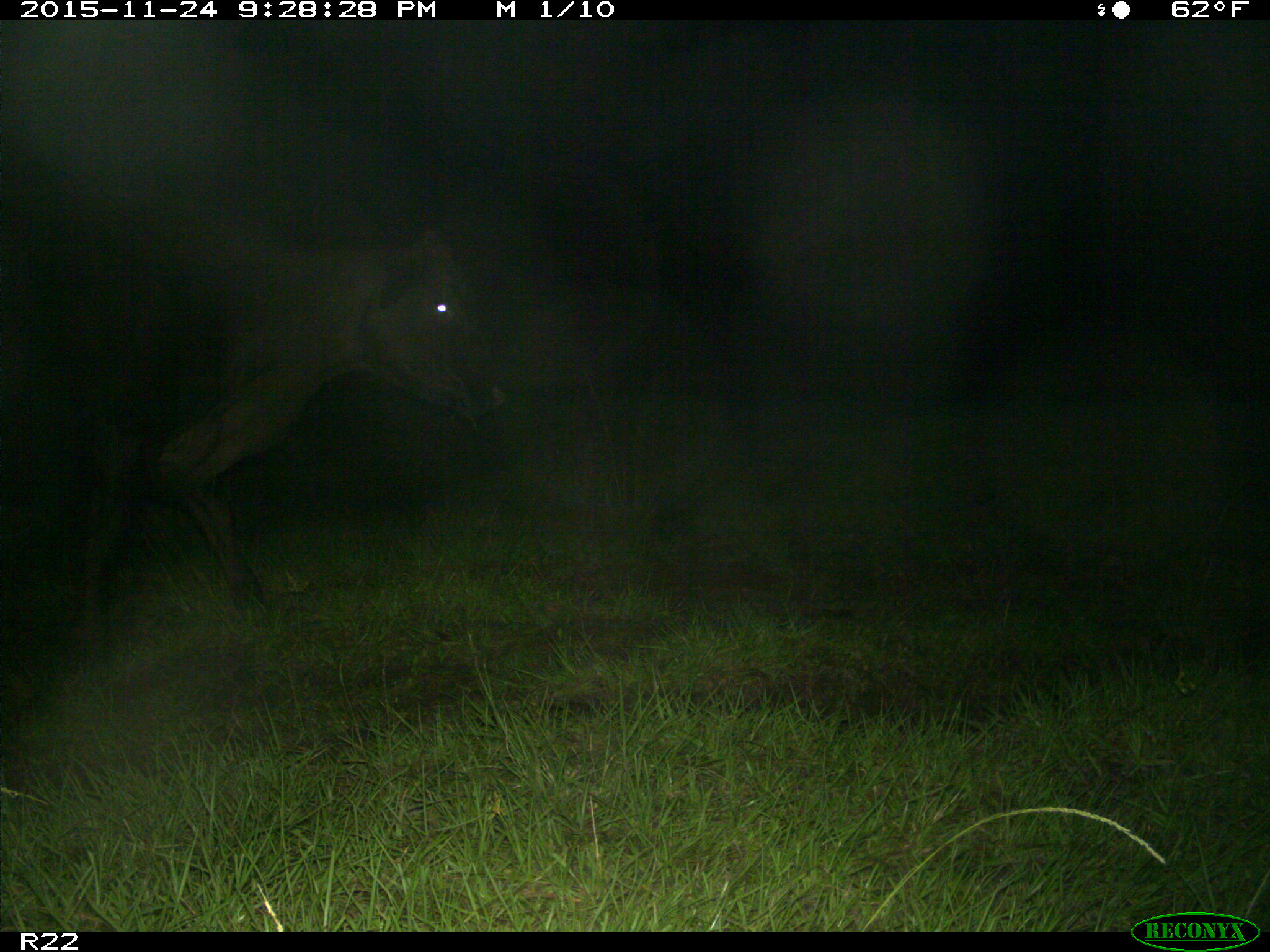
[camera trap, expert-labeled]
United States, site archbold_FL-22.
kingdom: Animalia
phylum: Chordata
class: Mammalia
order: Artiodactyla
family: Bovidae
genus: Bos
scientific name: Bos taurus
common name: domestic cow